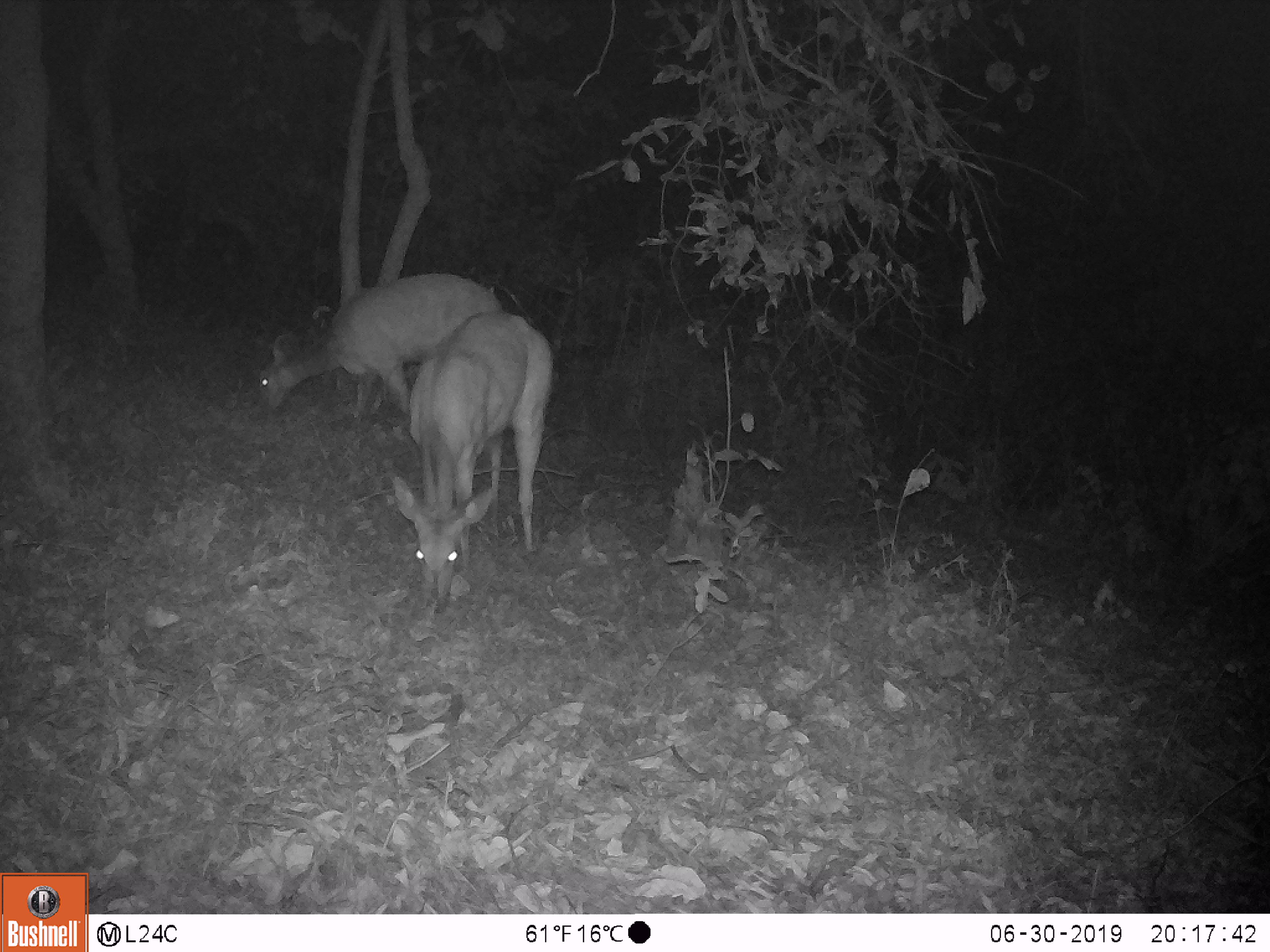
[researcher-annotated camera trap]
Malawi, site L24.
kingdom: Animalia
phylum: Chordata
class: Mammalia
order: Artiodactyla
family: Bovidae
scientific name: Antilopinae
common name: small antelope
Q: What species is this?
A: Small antelope (Antilopinae).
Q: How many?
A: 2.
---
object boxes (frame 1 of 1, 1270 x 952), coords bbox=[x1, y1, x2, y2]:
small antelope: bbox=[373, 296, 565, 619]; bbox=[255, 269, 505, 421]